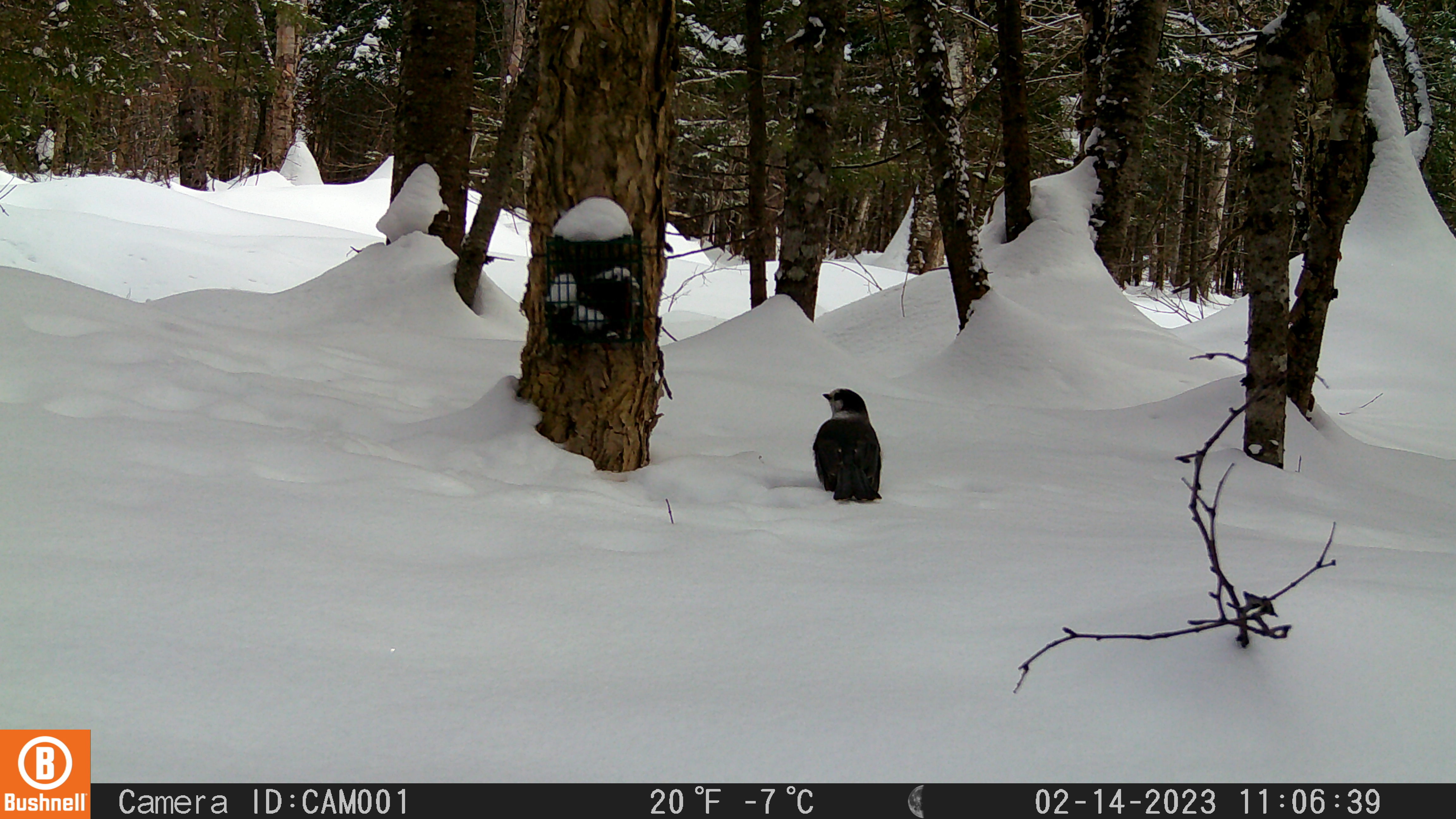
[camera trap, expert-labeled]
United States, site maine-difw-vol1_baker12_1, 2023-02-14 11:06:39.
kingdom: Animalia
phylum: Chordata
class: Aves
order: Passeriformes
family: Corvidae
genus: Perisoreus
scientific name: Perisoreus canadensis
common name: canada jay